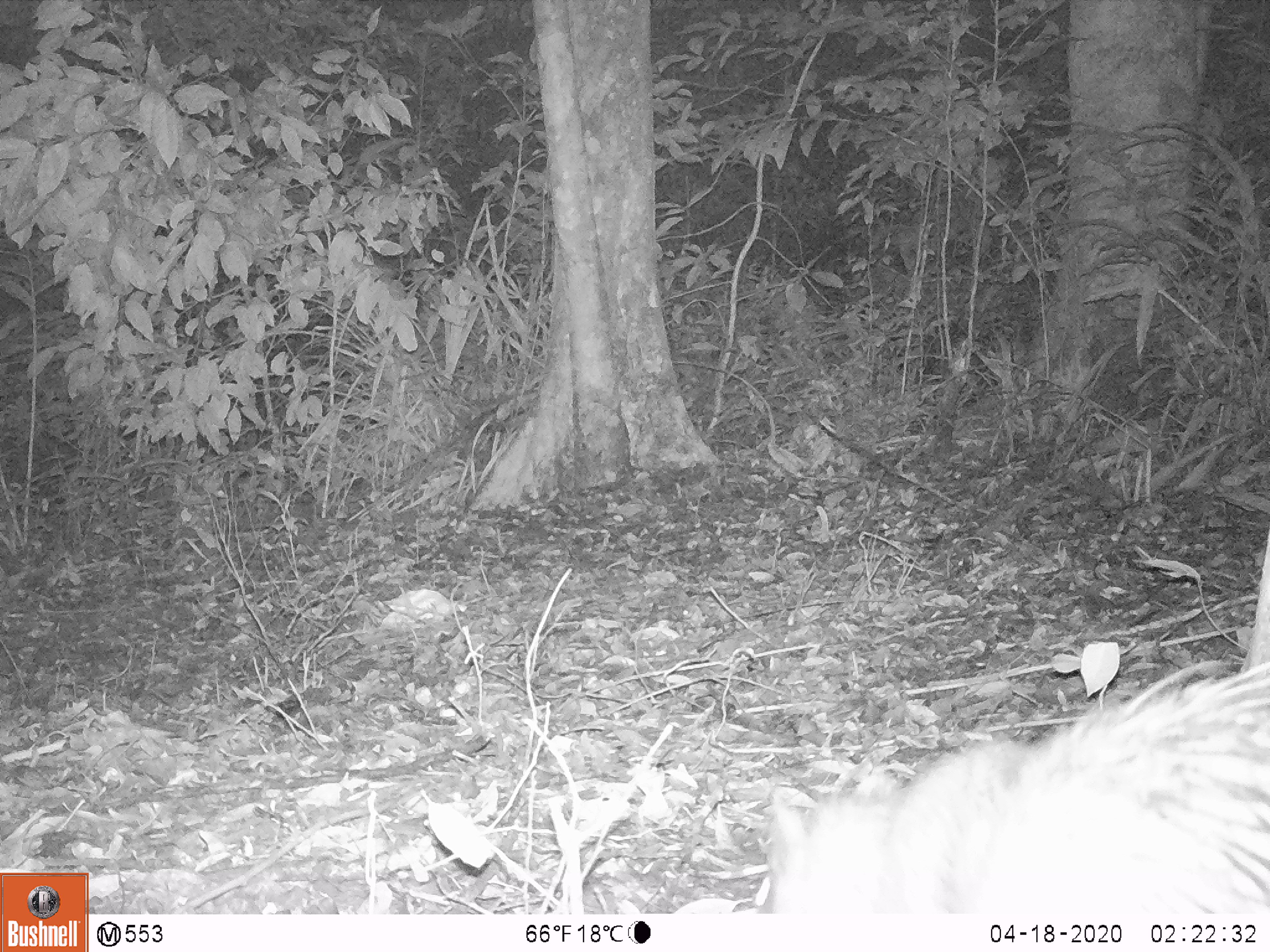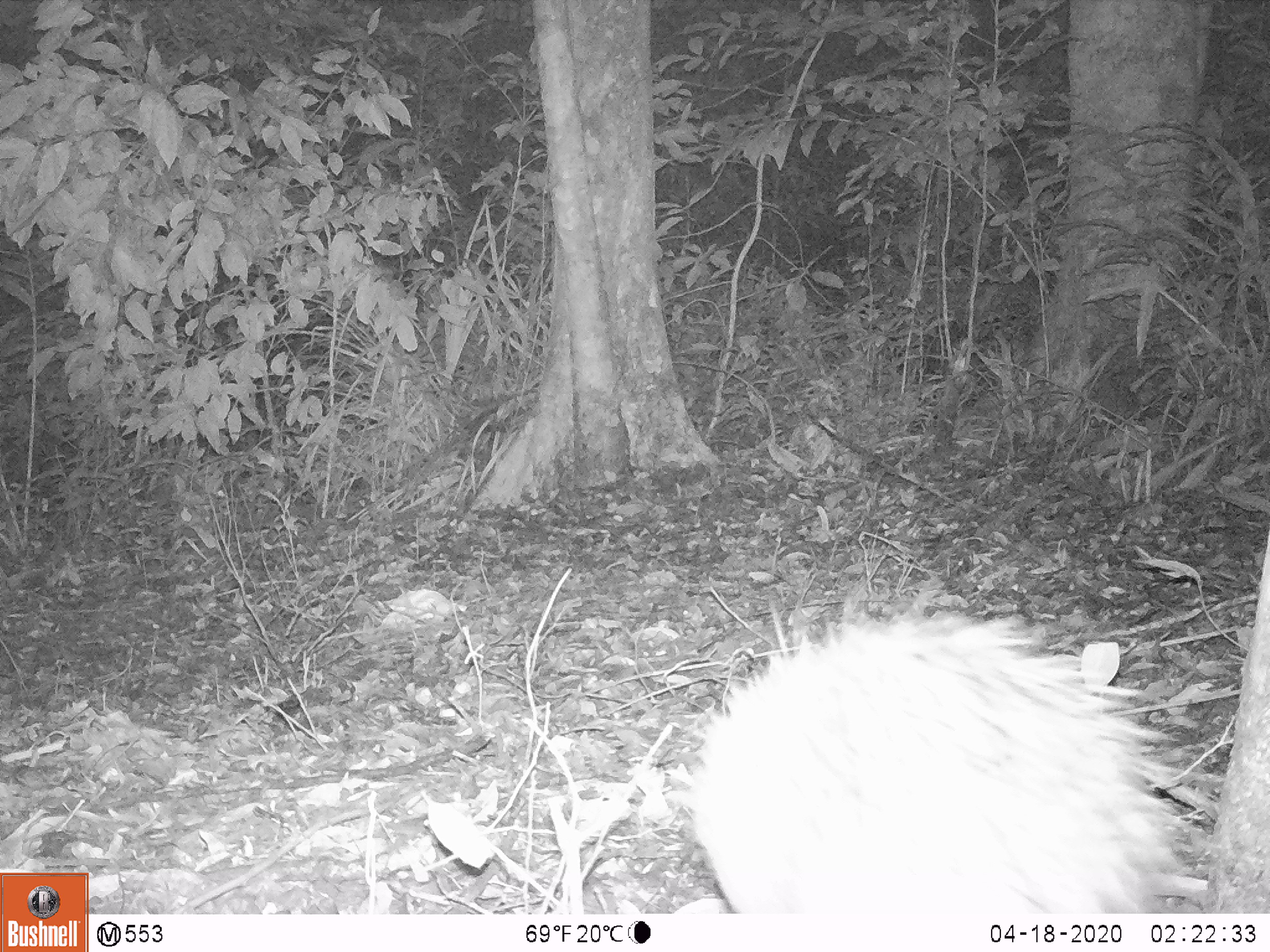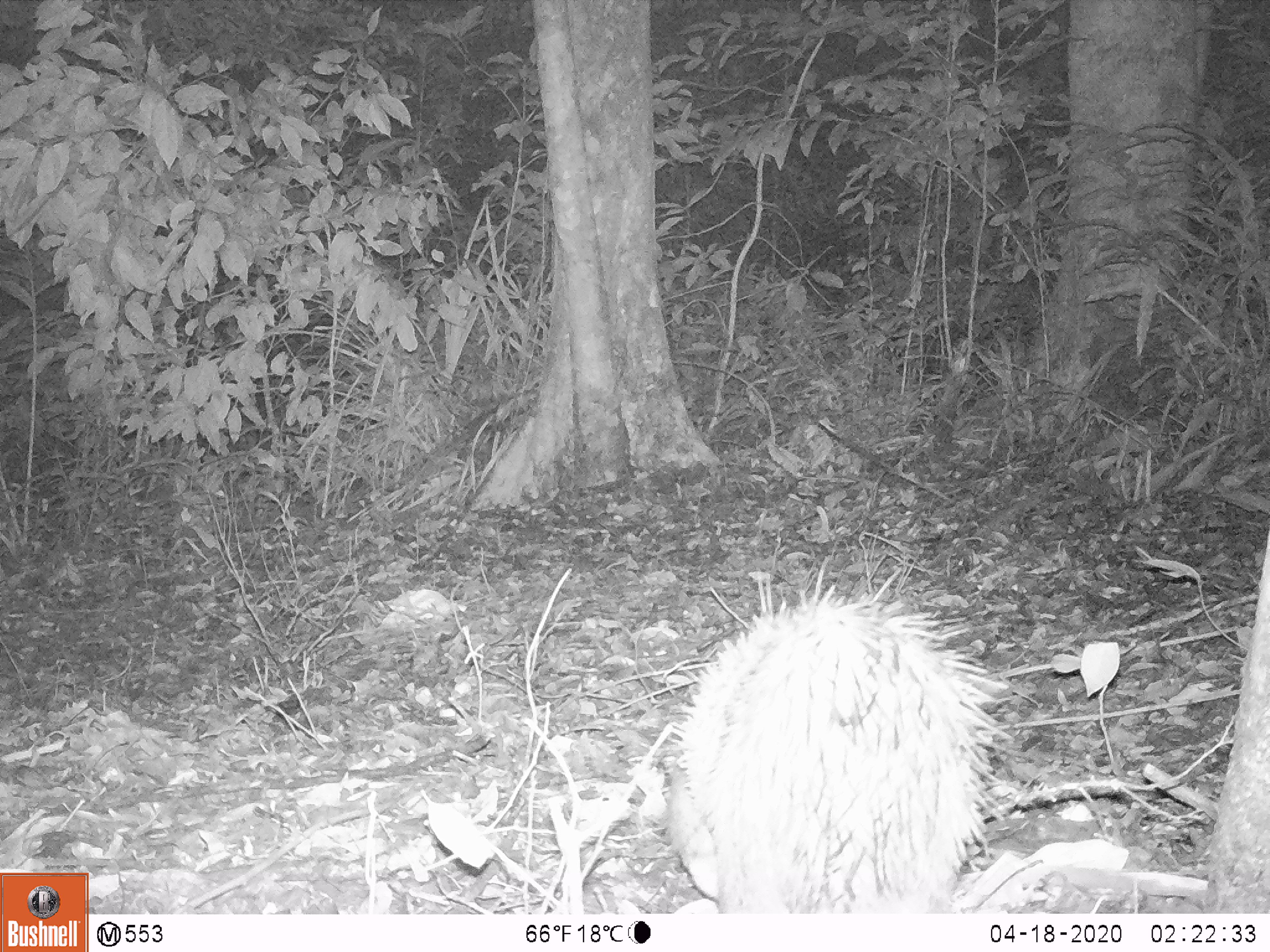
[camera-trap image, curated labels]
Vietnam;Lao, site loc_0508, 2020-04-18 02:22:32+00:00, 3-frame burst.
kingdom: Animalia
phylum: Chordata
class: Mammalia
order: Rodentia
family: Hystricidae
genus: Atherurus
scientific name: Atherurus macrourus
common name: asiatic brush-tailed porcupine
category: asiatic brush tailed porcupine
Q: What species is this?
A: Asiatic brush tailed porcupine (asiatic brush-tailed porcupine) (Atherurus macrourus).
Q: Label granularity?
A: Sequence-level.